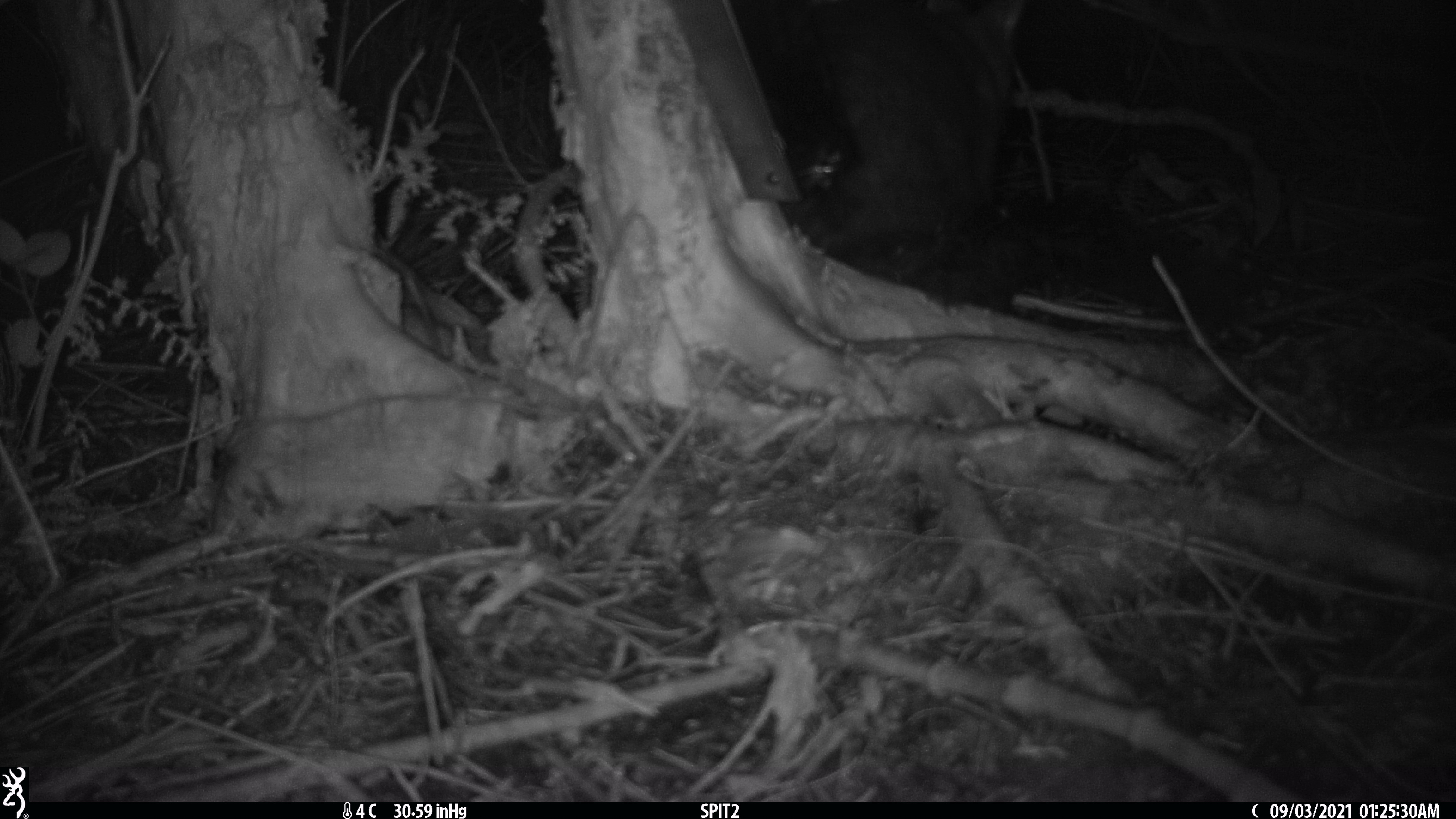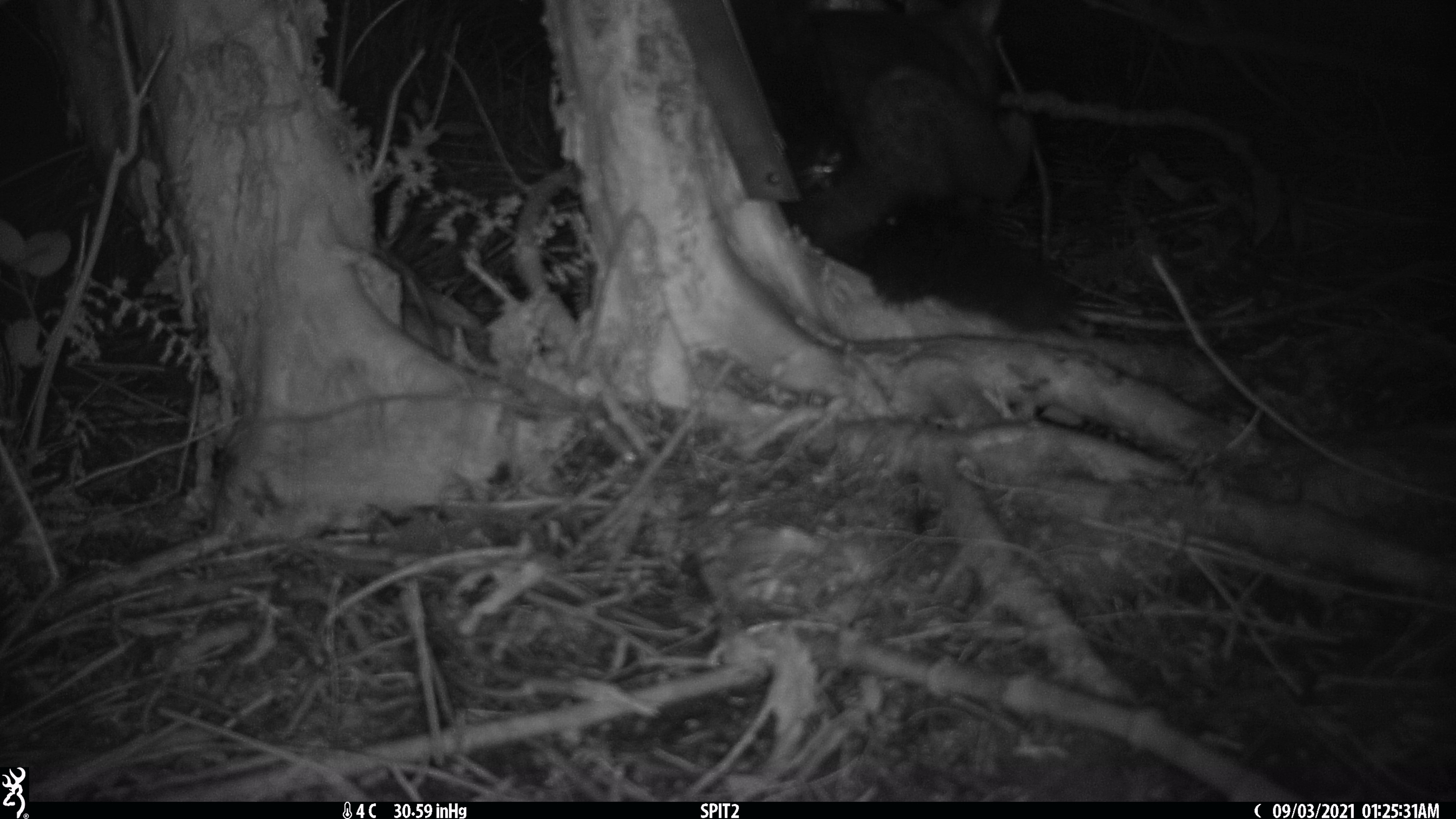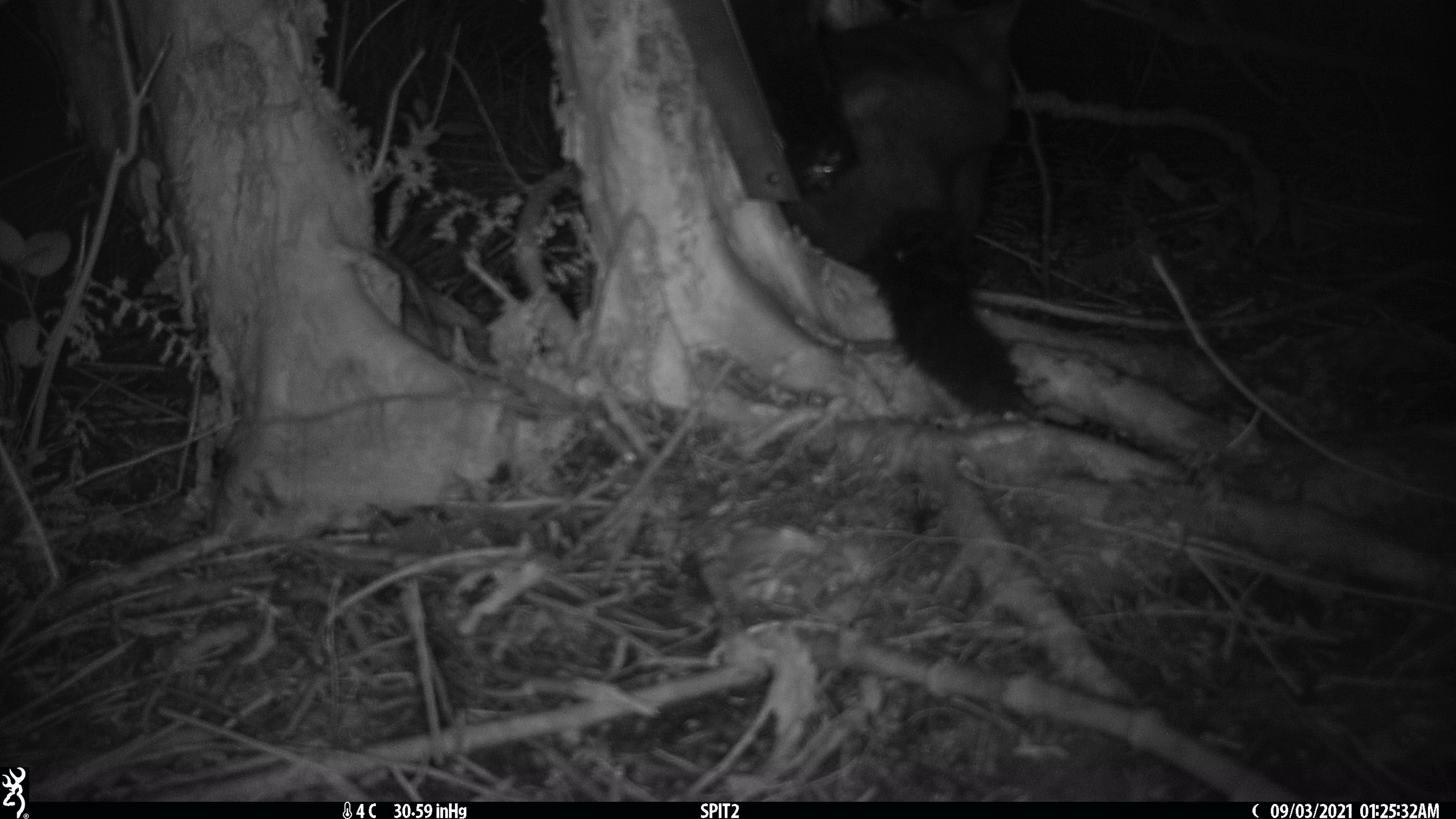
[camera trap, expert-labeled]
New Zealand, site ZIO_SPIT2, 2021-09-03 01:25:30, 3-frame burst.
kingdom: Animalia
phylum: Chordata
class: Mammalia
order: Diprotodontia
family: Phalangeridae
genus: Trichosurus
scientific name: Trichosurus vulpecula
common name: common brushtail possum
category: possum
Possum (common brushtail possum) (Trichosurus vulpecula).